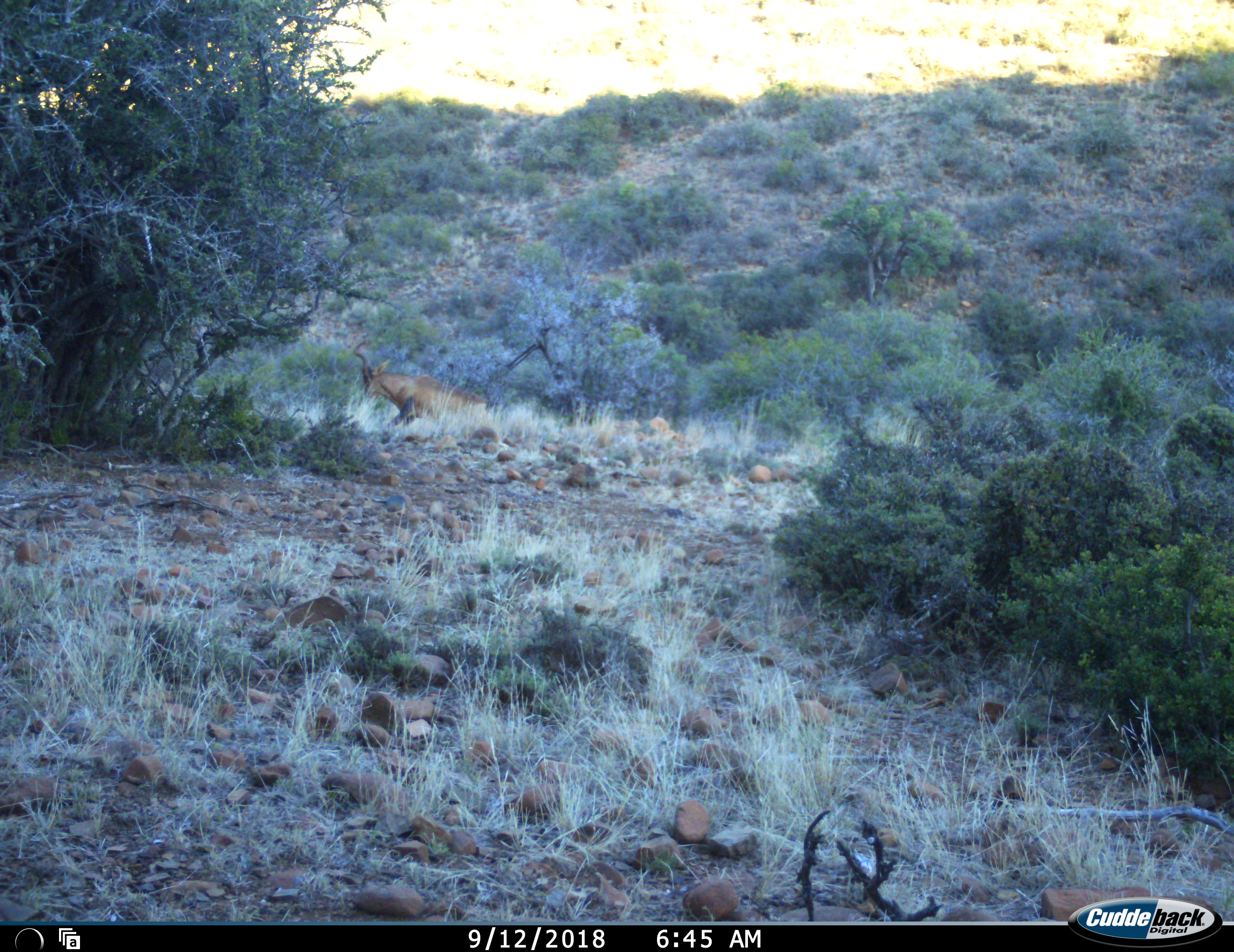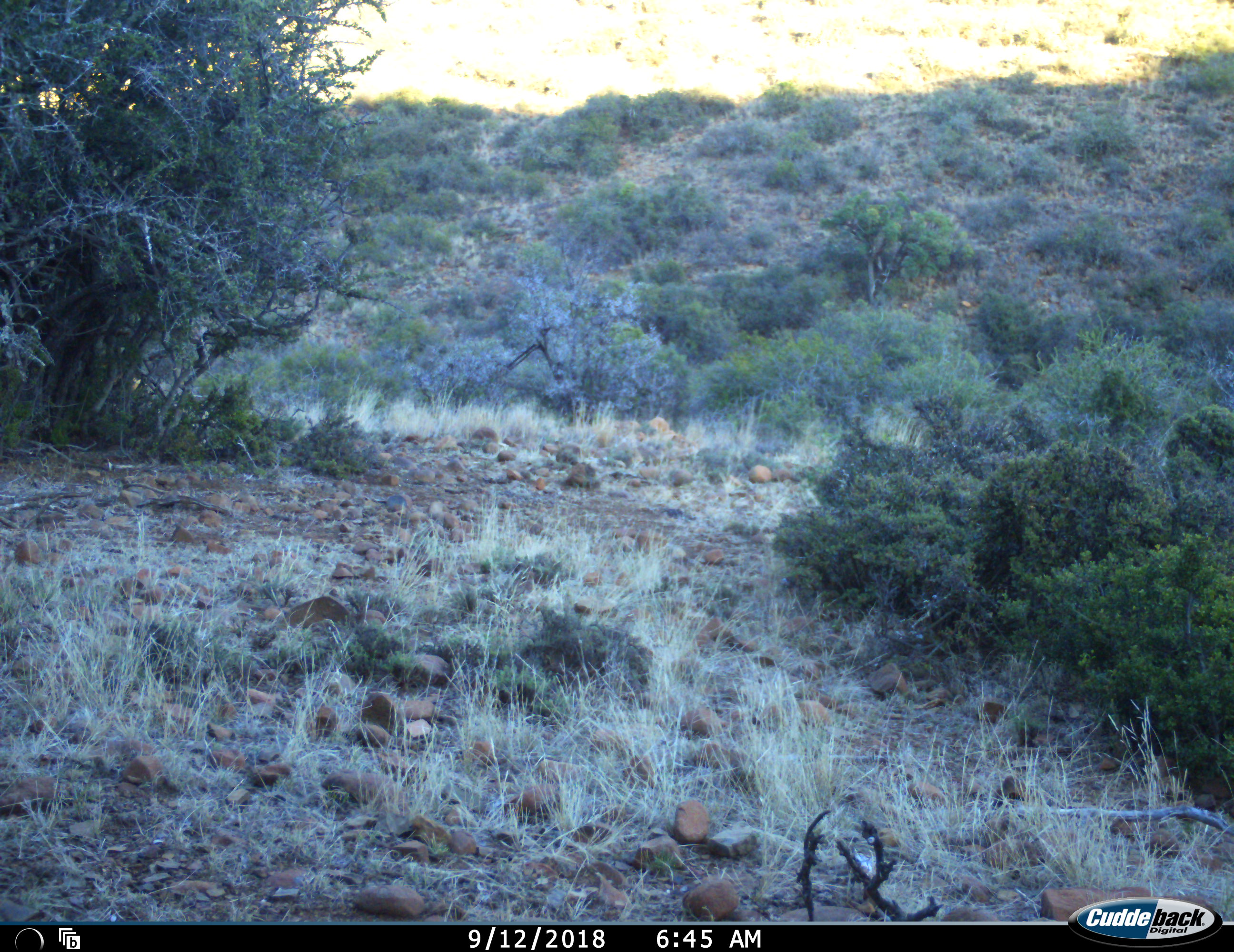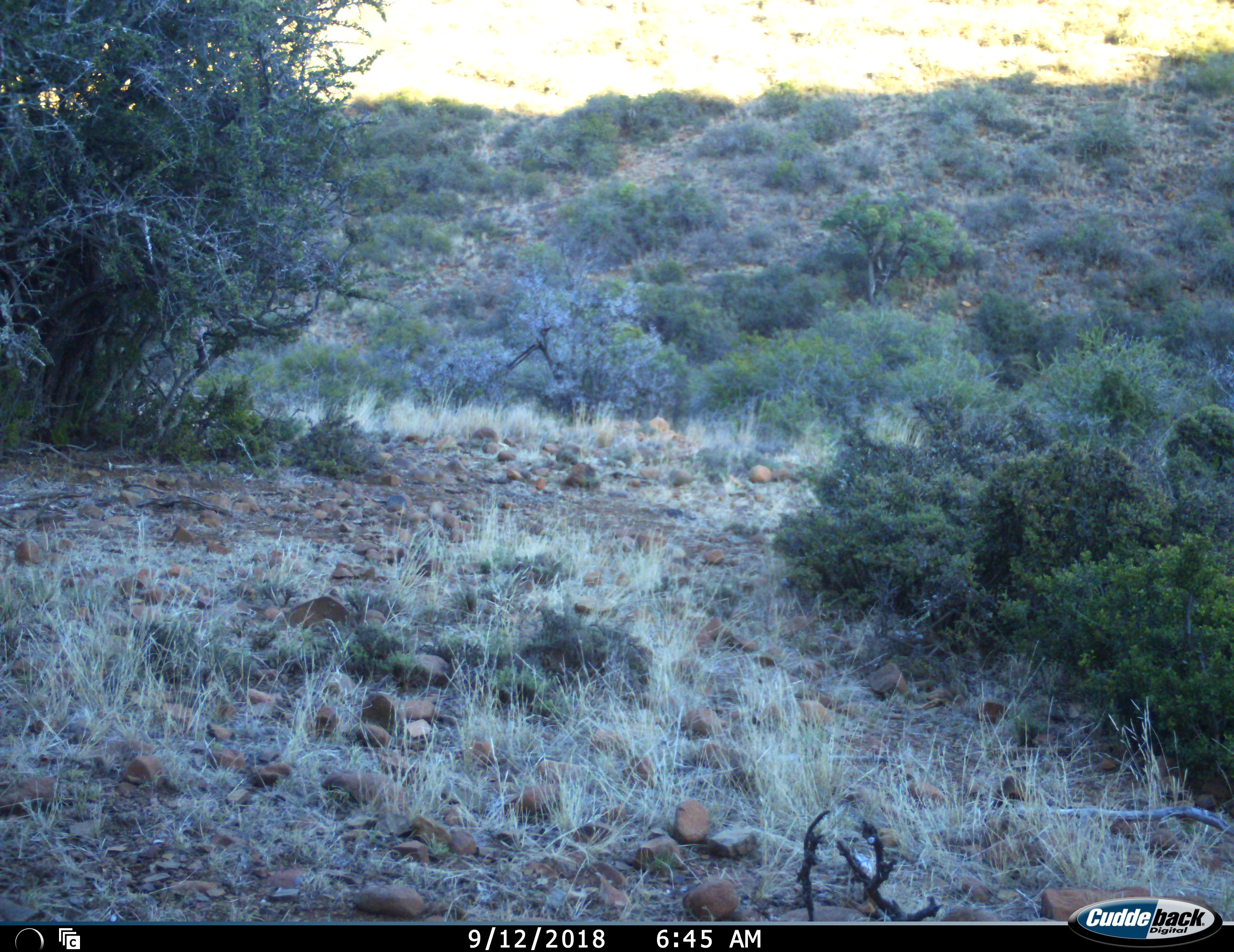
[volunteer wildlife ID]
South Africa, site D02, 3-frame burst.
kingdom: Animalia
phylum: Chordata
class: Mammalia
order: Artiodactyla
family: Bovidae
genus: Alcelaphus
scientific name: Alcelaphus buselaphus caama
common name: red hartebeest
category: hartebeestred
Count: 1.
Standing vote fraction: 0%.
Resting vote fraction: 0%.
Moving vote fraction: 100%.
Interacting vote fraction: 0%.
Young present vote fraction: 0%.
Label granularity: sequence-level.